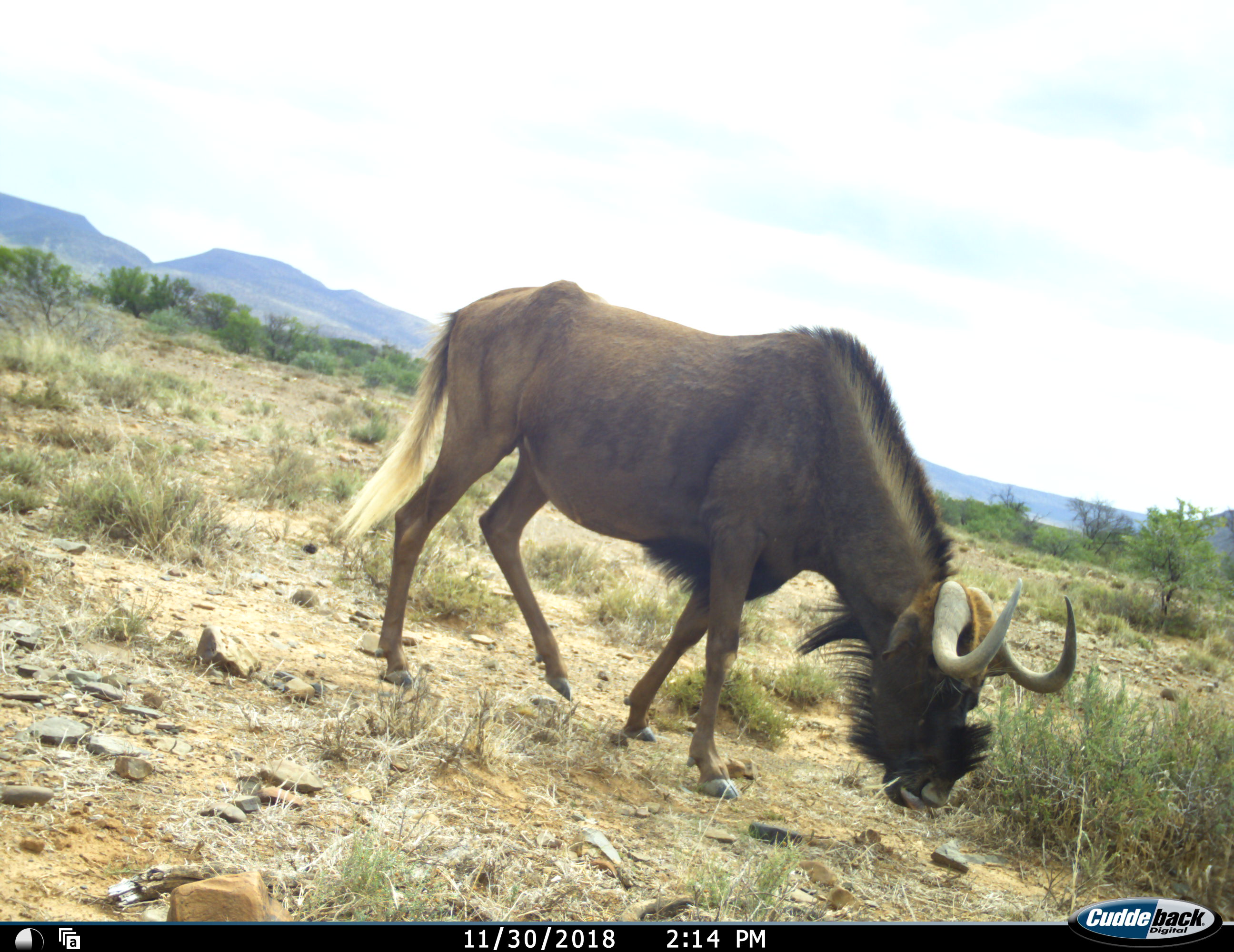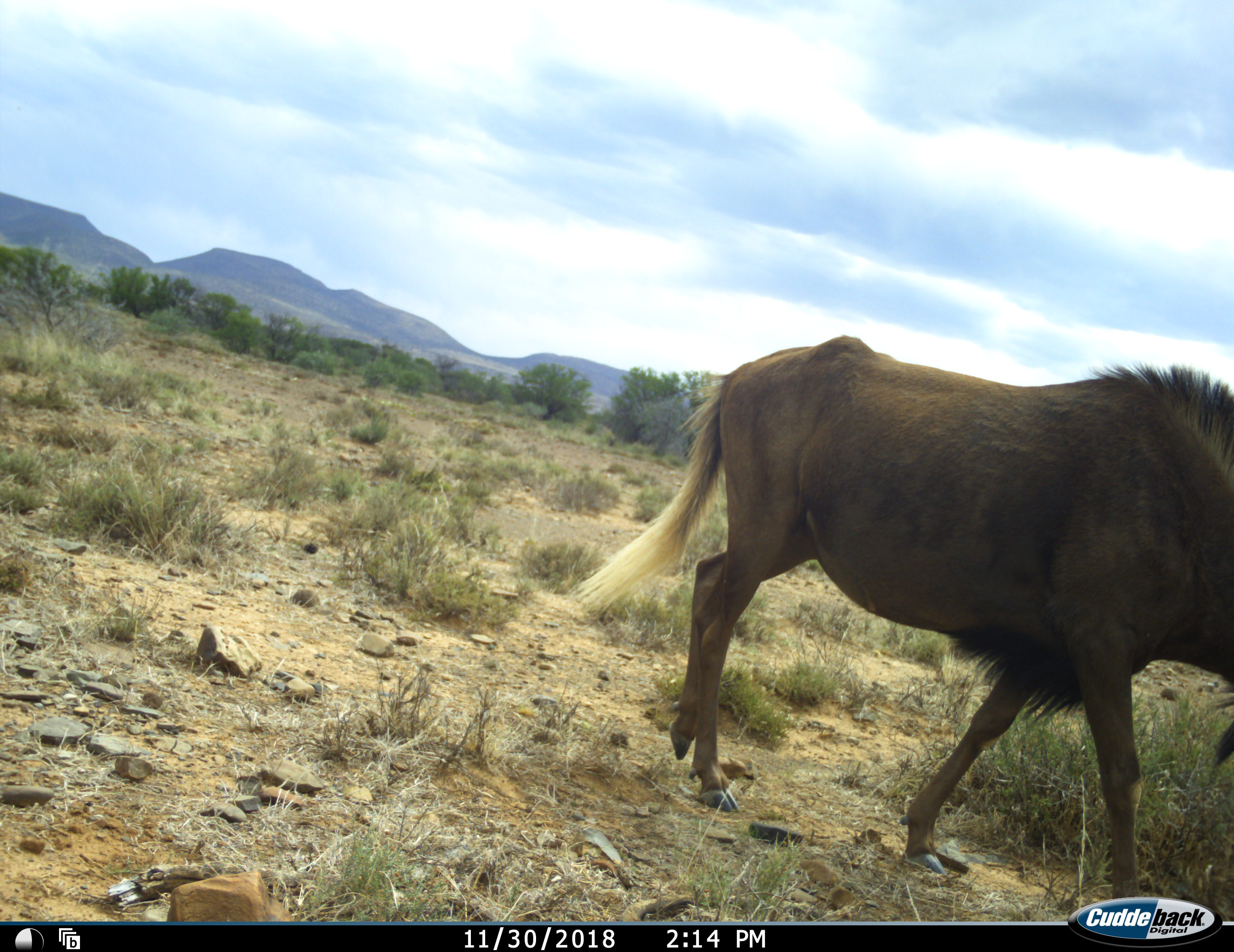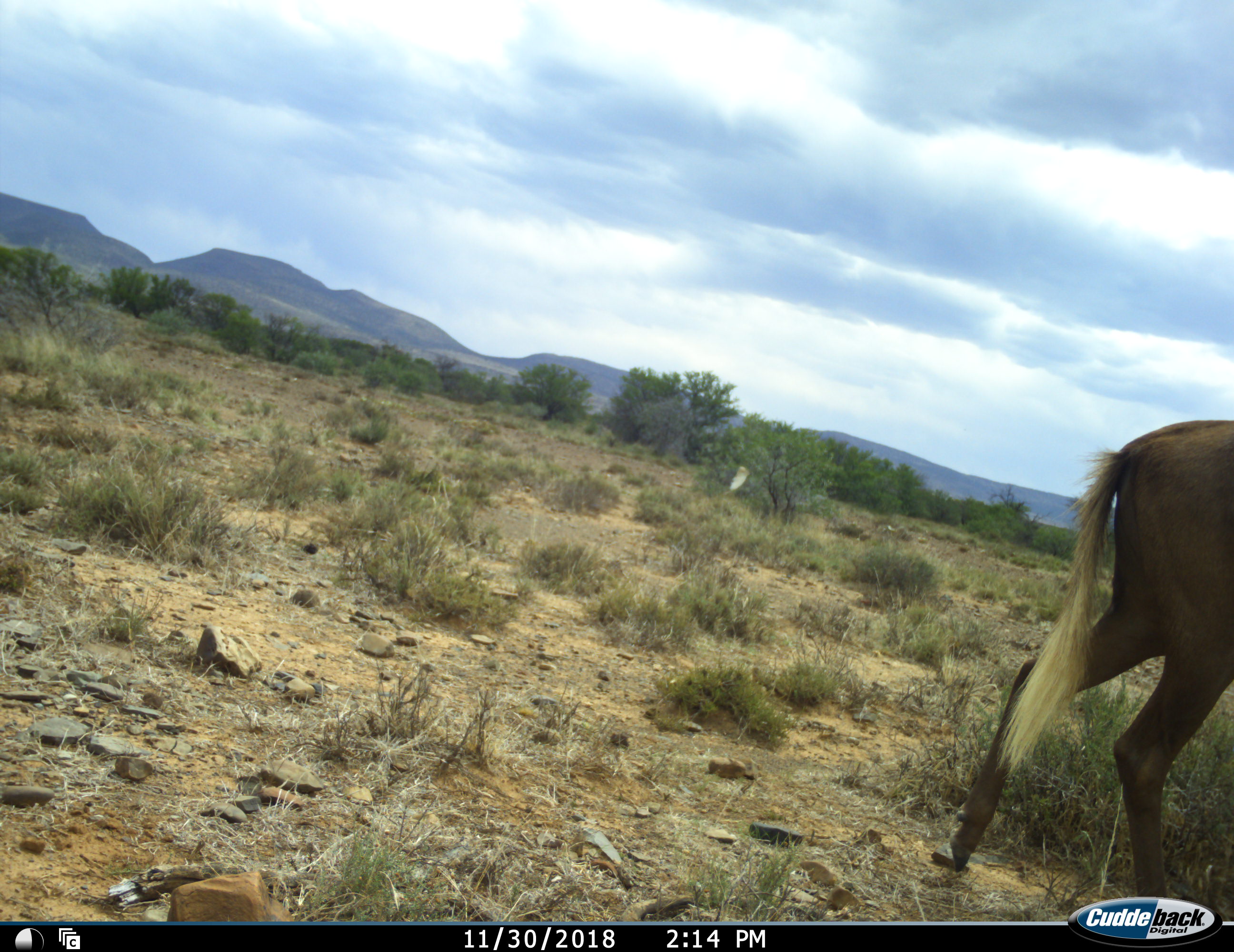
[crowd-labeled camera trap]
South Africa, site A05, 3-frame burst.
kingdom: Animalia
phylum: Chordata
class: Mammalia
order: Artiodactyla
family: Bovidae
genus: Connochaetes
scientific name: Connochaetes gnou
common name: black wildebeest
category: wildebeestblack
Wildebeestblack (black wildebeest) (Connochaetes gnou), count 1. Behavior (volunteer vote fractions): standing 11%, resting 0%, moving 100%, interacting 0%. Young present (vote fraction): 0%. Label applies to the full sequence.